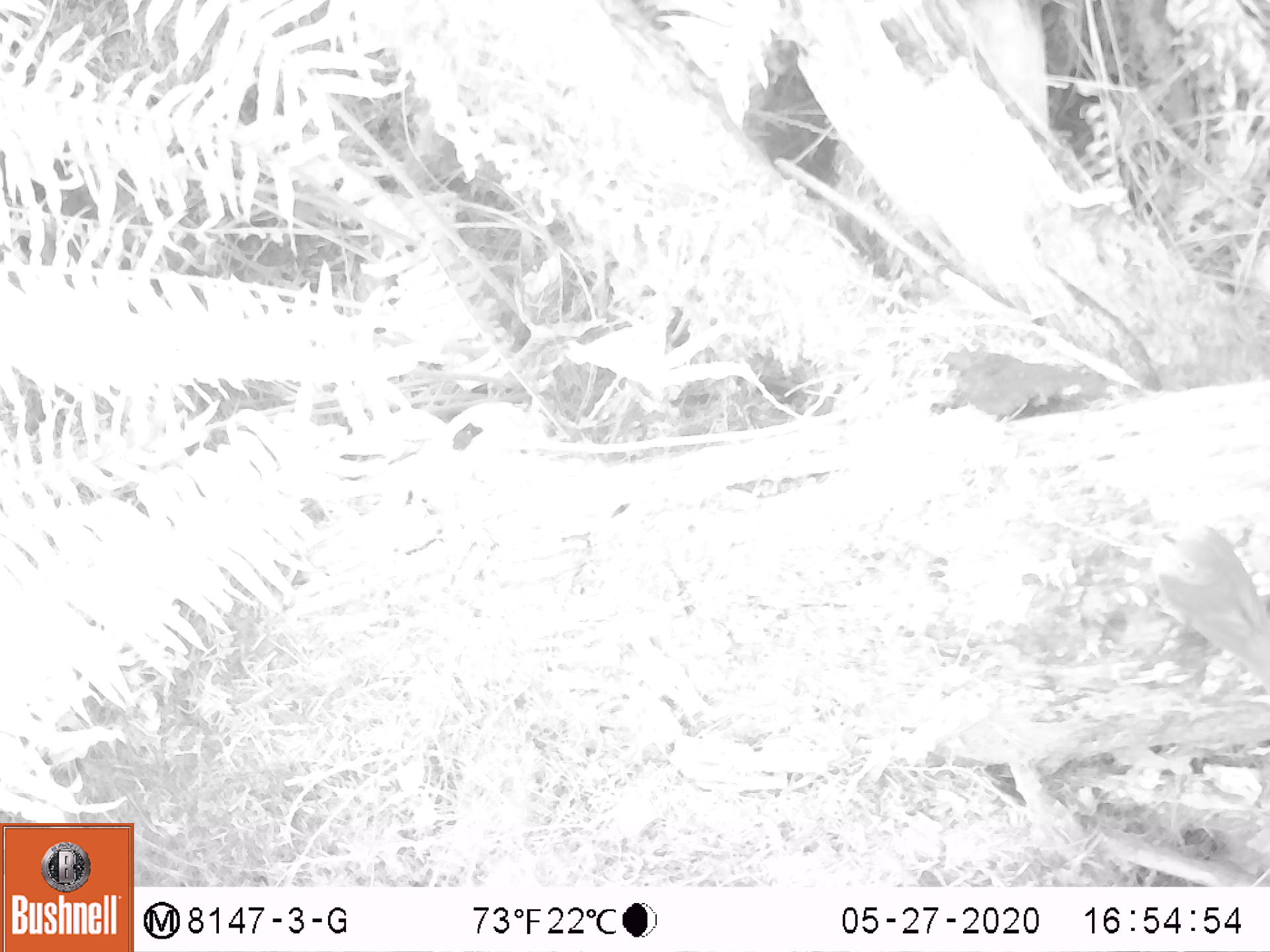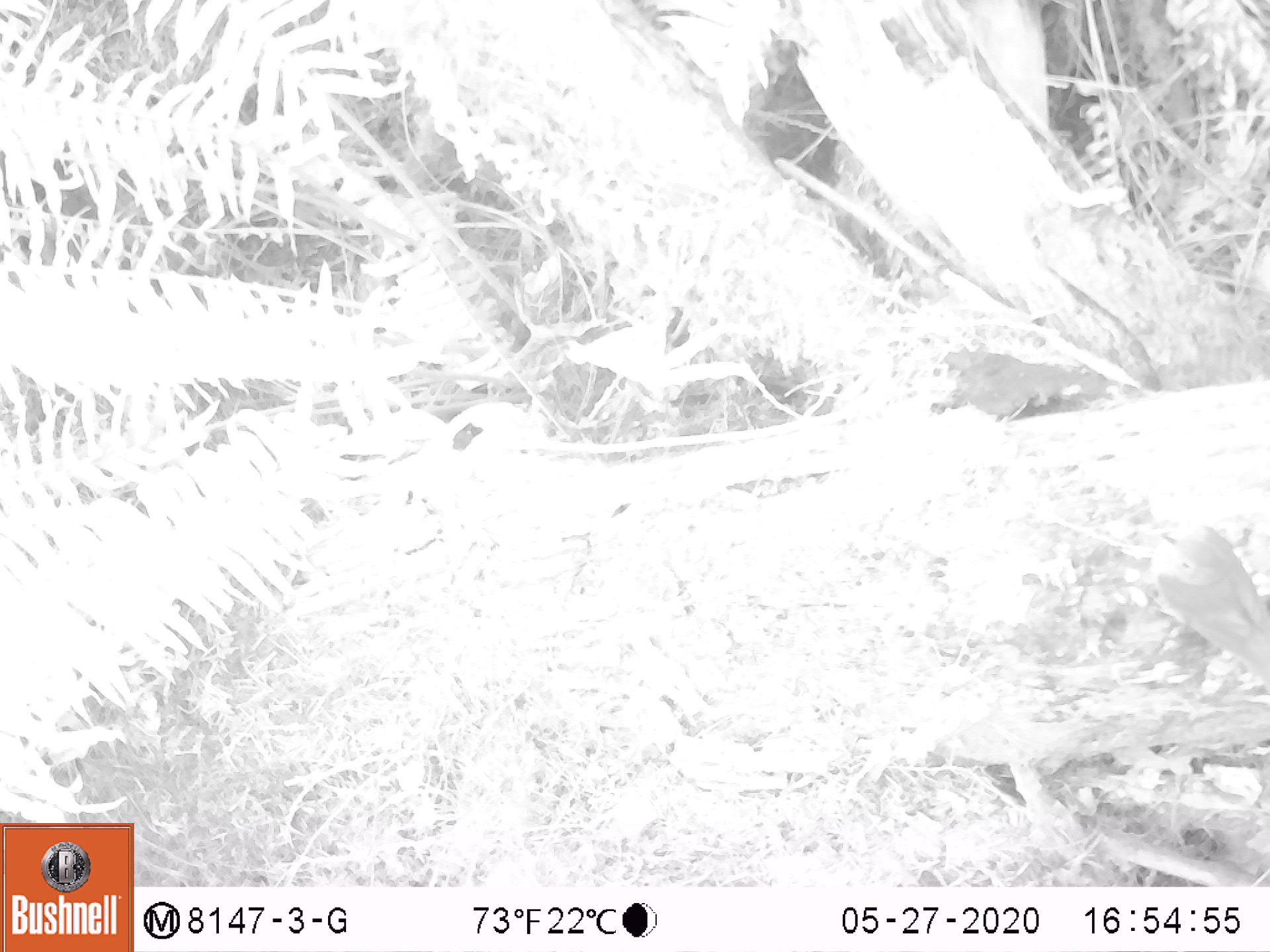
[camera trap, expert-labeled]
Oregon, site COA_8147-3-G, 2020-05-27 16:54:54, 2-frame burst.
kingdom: Animalia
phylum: Chordata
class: Aves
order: Passeriformes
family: Turdidae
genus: Catharus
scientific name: Catharus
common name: brown thrushes and nightingale-thrushes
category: catharus species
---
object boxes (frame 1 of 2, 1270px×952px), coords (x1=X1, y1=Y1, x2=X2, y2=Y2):
catharus species: (x1=1143, y1=511, x2=1265, y2=682)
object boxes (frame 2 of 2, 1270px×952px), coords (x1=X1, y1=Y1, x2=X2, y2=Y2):
catharus species: (x1=1143, y1=519, x2=1267, y2=680)